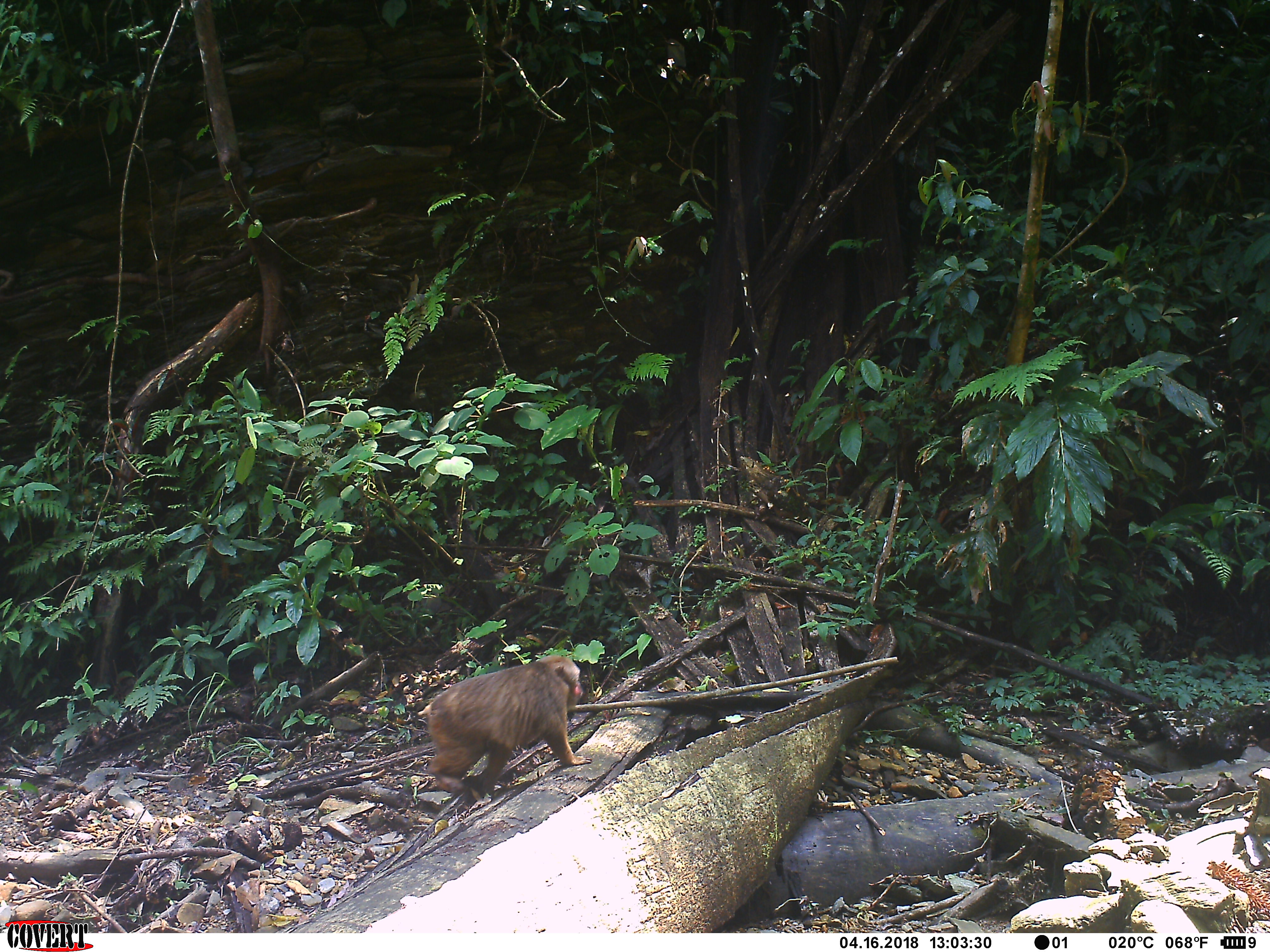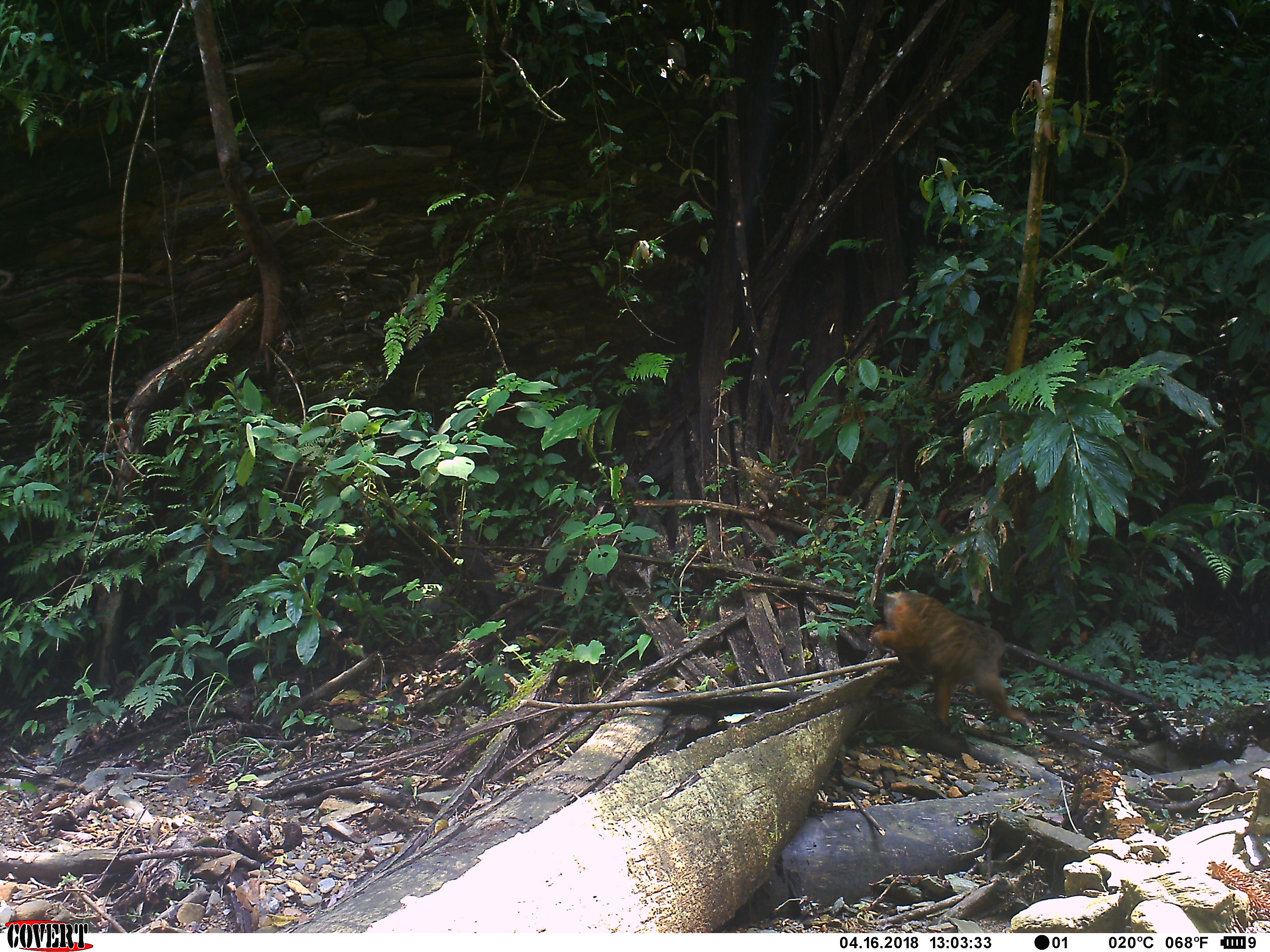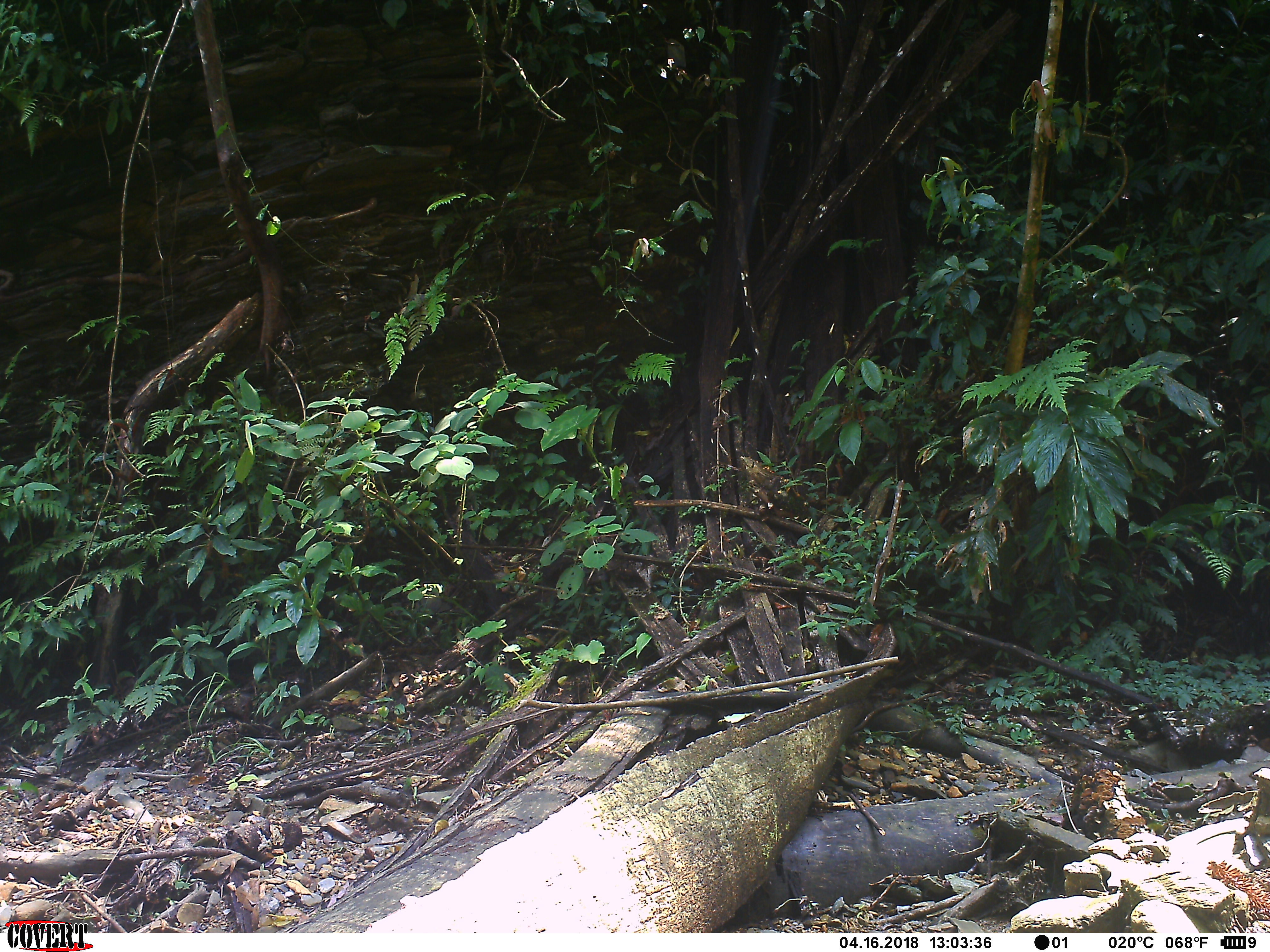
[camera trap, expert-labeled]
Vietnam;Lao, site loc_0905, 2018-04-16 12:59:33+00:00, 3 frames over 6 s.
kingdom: Animalia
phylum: Chordata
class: Mammalia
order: Primates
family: Cercopithecidae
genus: Macaca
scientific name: Macaca arctoides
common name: stump-tailed macaque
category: stump tailed macaque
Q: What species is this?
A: Stump tailed macaque (stump-tailed macaque) (Macaca arctoides).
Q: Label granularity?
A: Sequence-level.